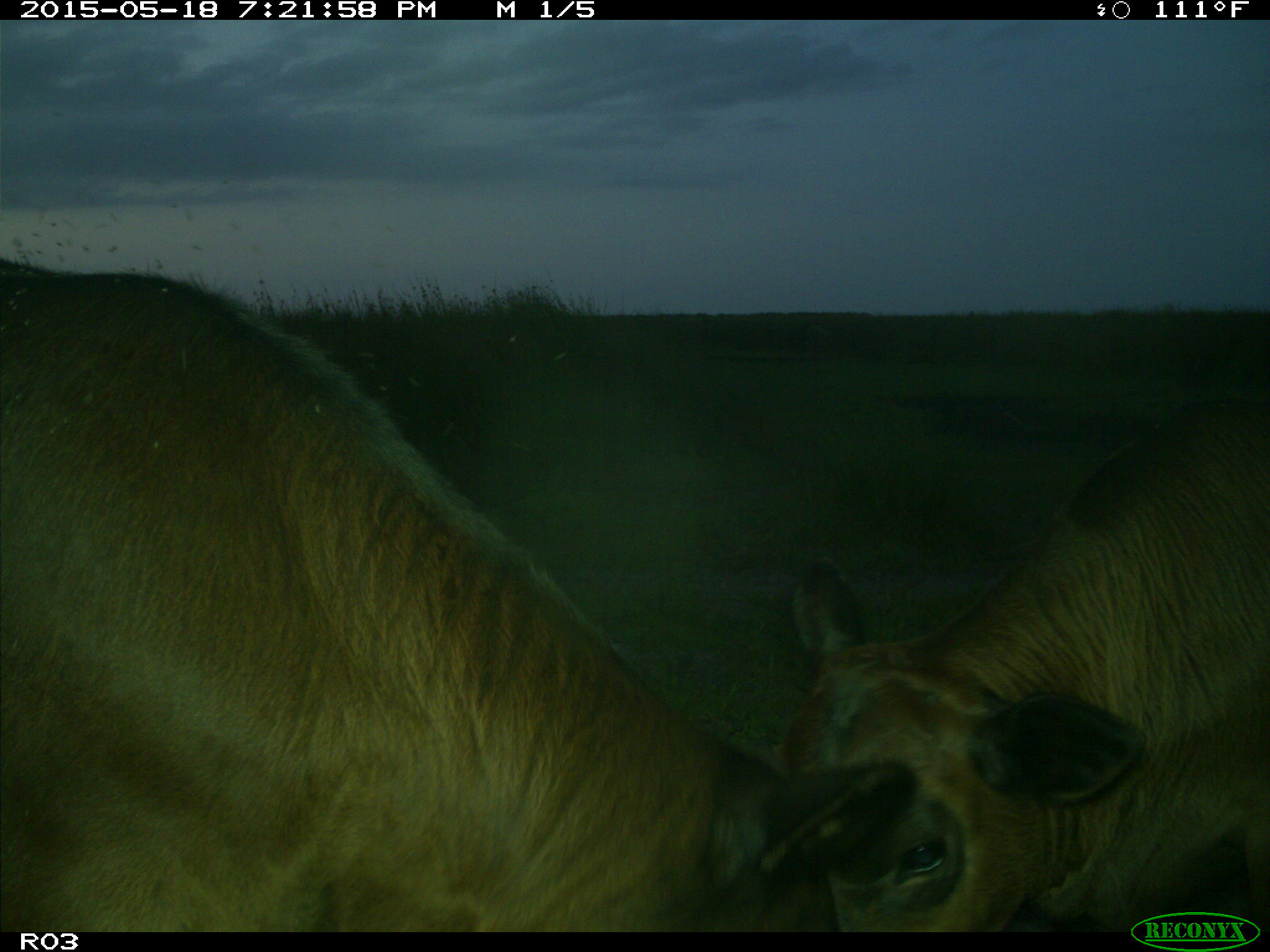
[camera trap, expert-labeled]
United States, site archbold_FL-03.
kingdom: Animalia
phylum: Chordata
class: Mammalia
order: Artiodactyla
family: Bovidae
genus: Bos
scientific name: Bos taurus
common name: domestic cow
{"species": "Bos taurus (domestic cow)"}